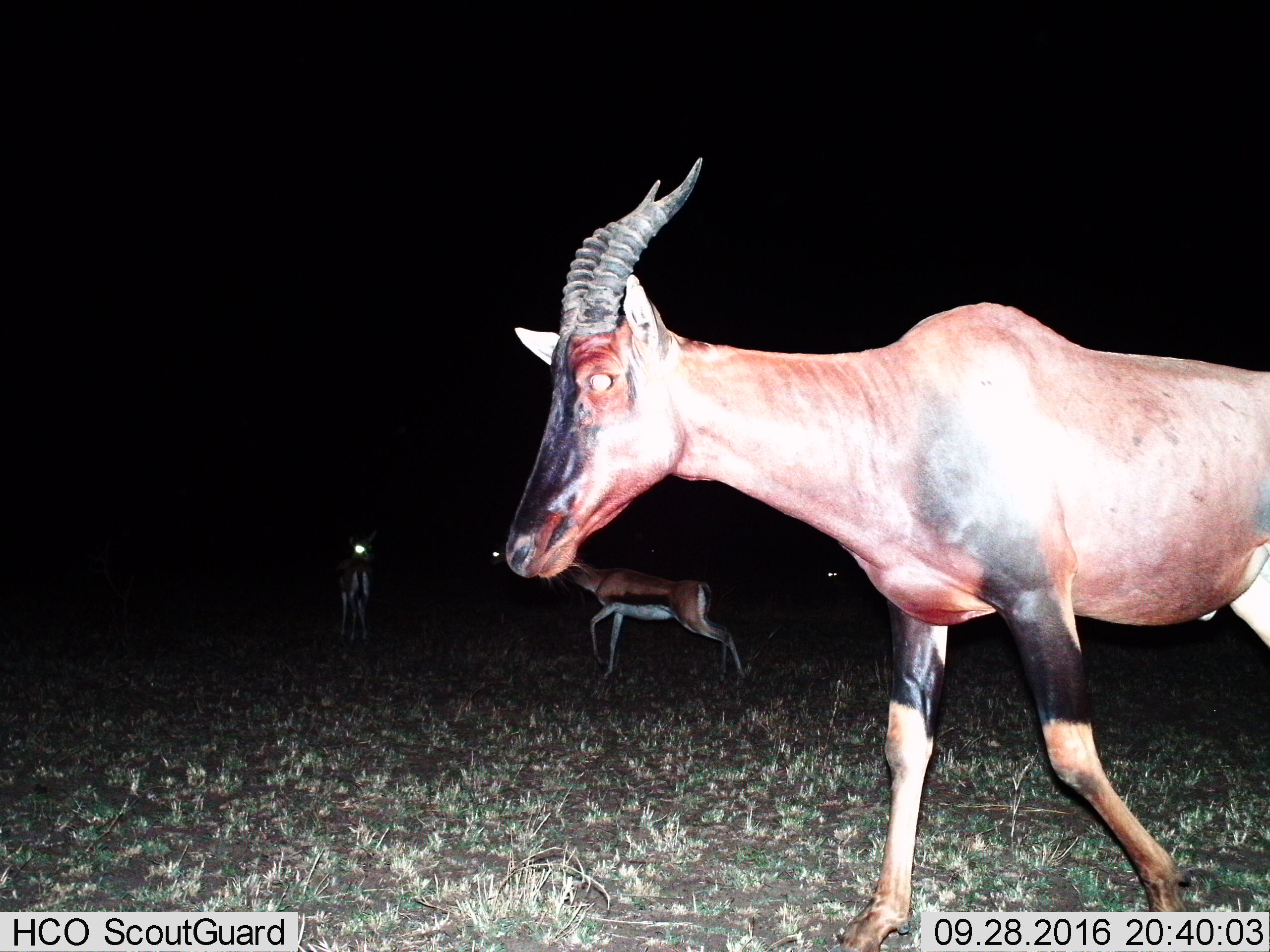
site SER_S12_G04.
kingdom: Animalia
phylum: Chordata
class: Mammalia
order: Artiodactyla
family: Bovidae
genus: Damaliscus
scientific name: Damaliscus lunatus jimela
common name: topi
Topi (Damaliscus lunatus jimela), count 2. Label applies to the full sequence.